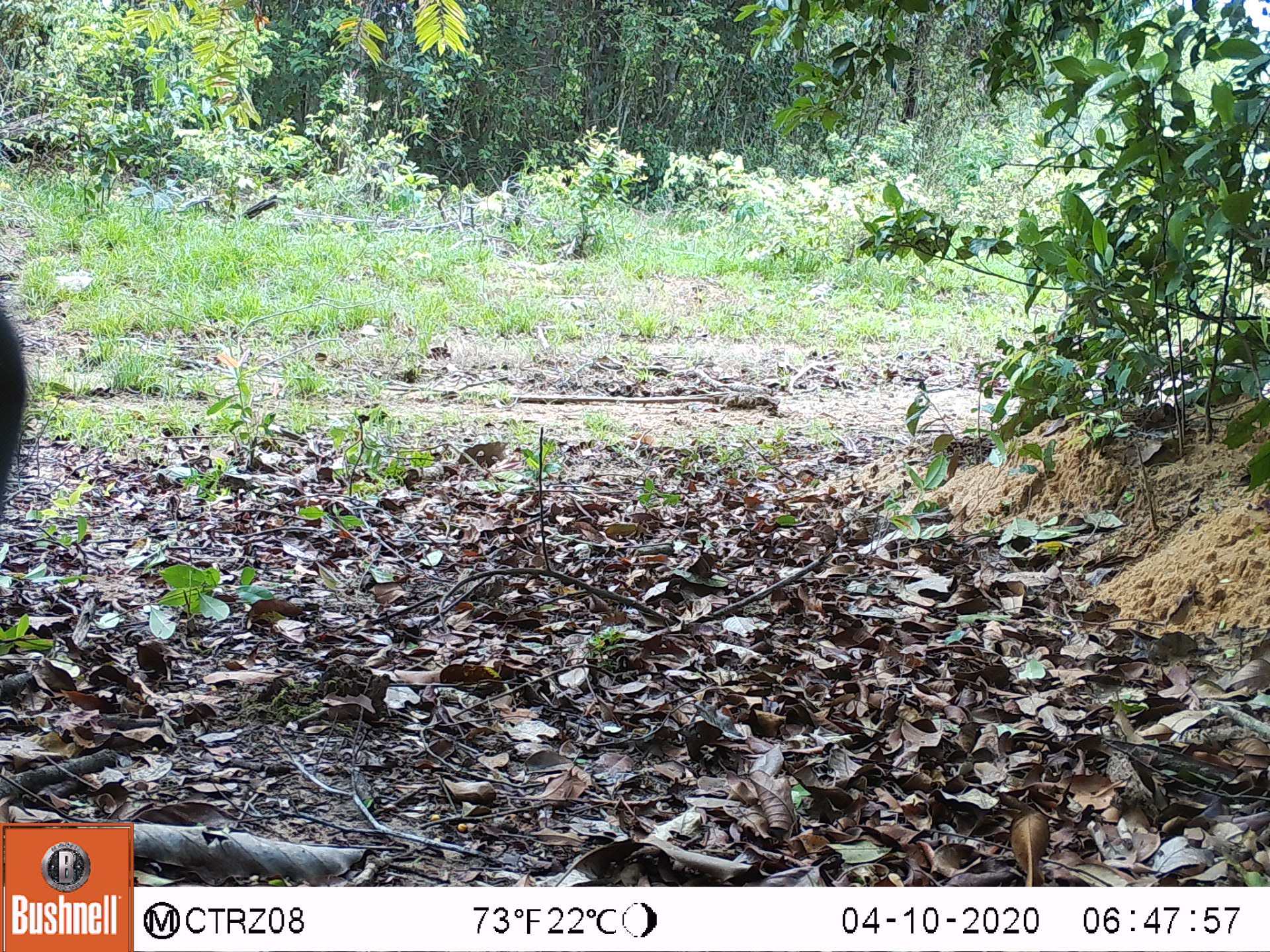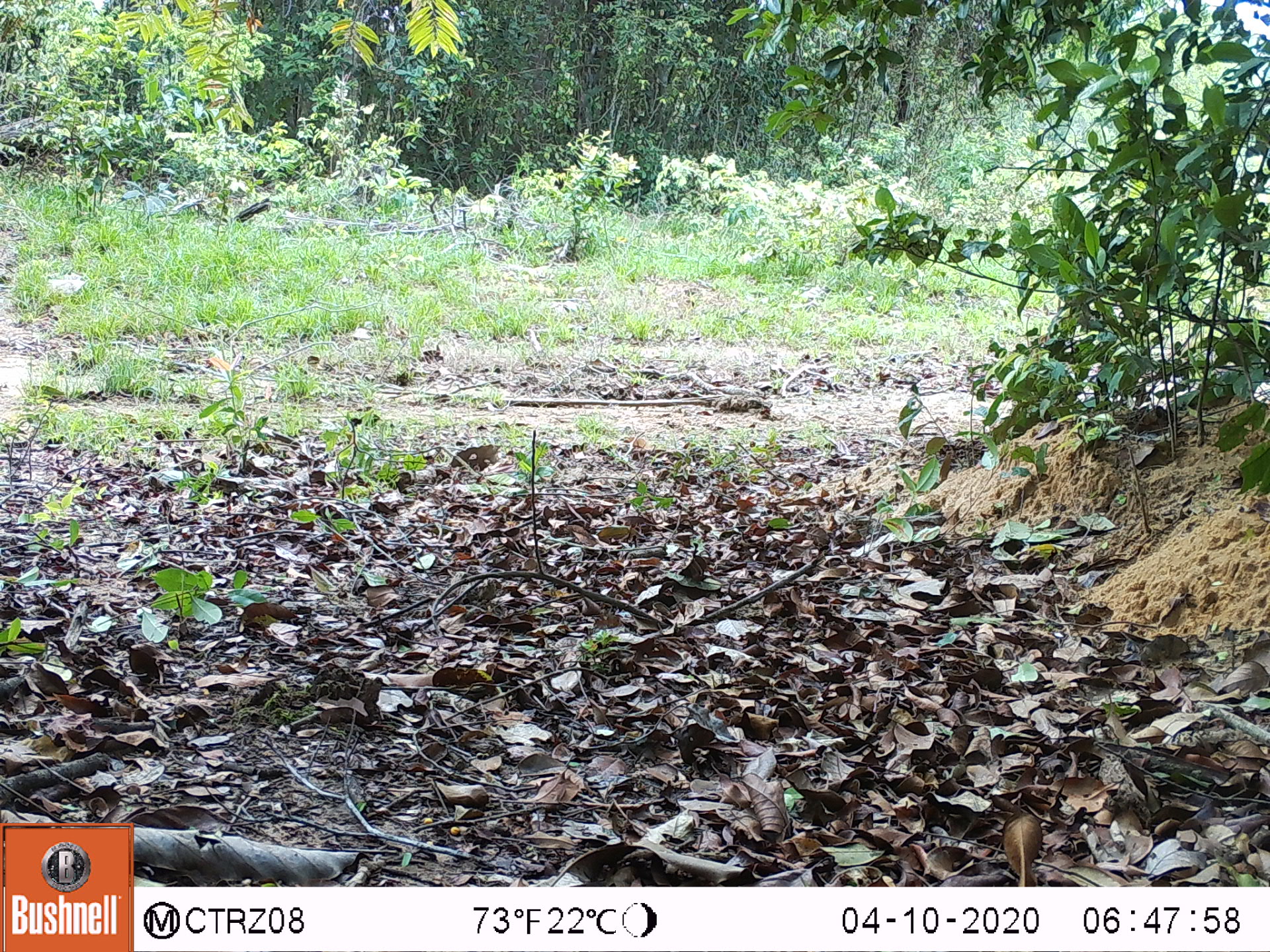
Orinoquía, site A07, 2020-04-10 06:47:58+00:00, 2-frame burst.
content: unidentified animal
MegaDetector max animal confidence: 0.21